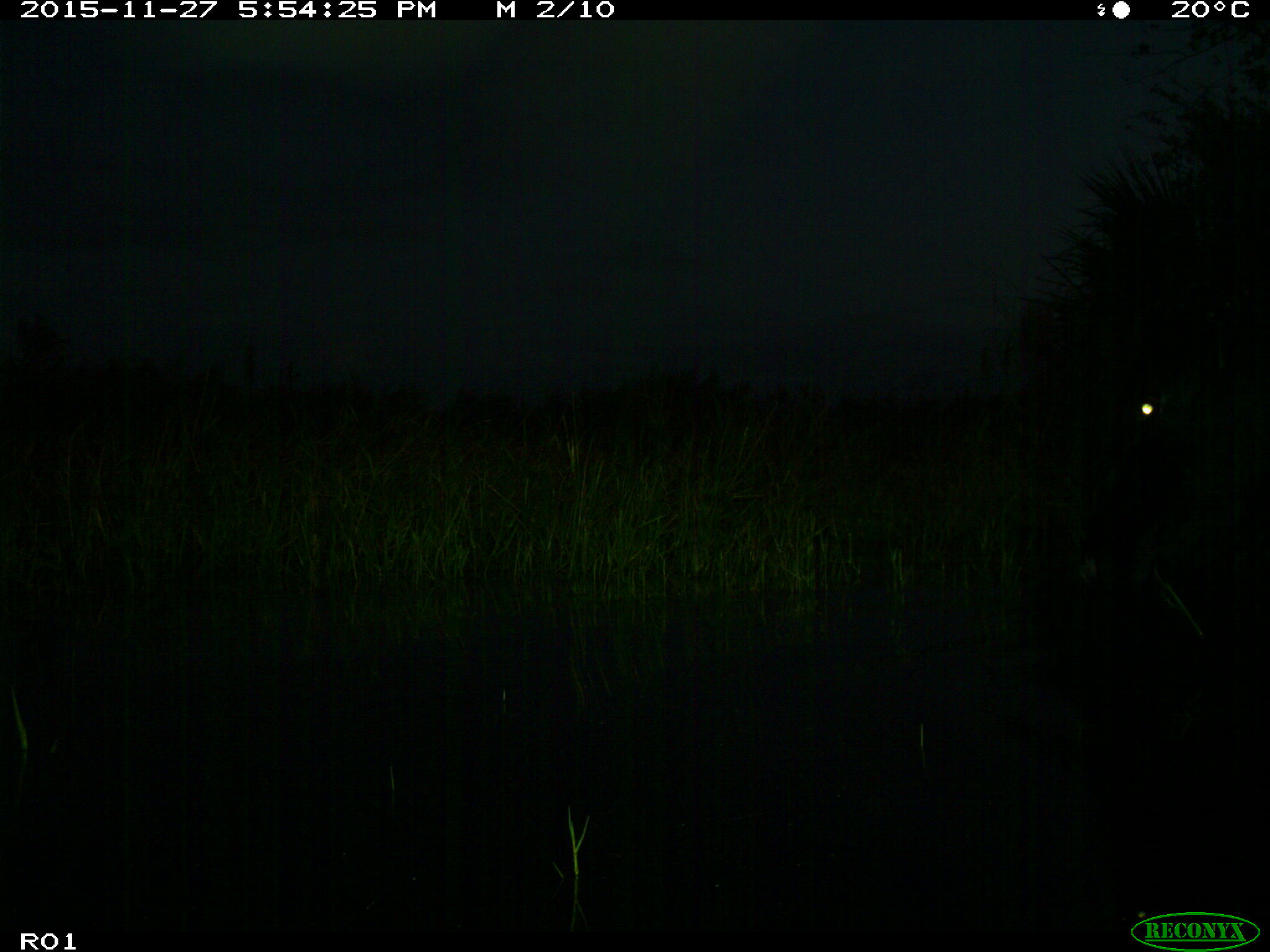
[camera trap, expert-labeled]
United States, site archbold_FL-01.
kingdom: Animalia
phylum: Chordata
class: Mammalia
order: Artiodactyla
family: Bovidae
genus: Bos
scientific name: Bos taurus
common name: domestic cow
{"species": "Bos taurus (domestic cow)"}